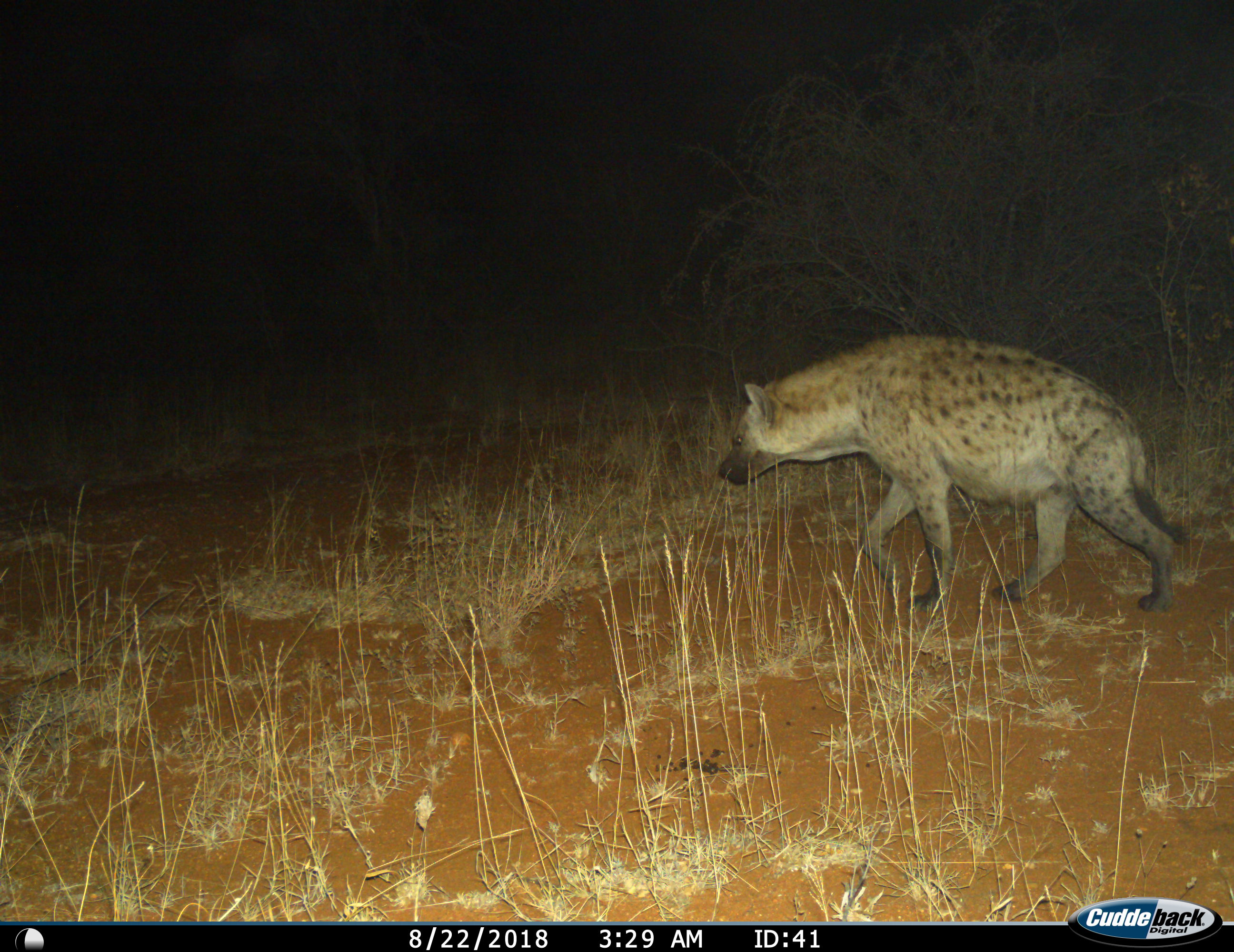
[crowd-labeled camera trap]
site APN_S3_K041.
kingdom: Animalia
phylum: Chordata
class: Mammalia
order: Carnivora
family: Hyaenidae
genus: Crocuta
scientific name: Crocuta crocuta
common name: spotted hyena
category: hyenaspotted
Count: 1.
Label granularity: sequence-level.